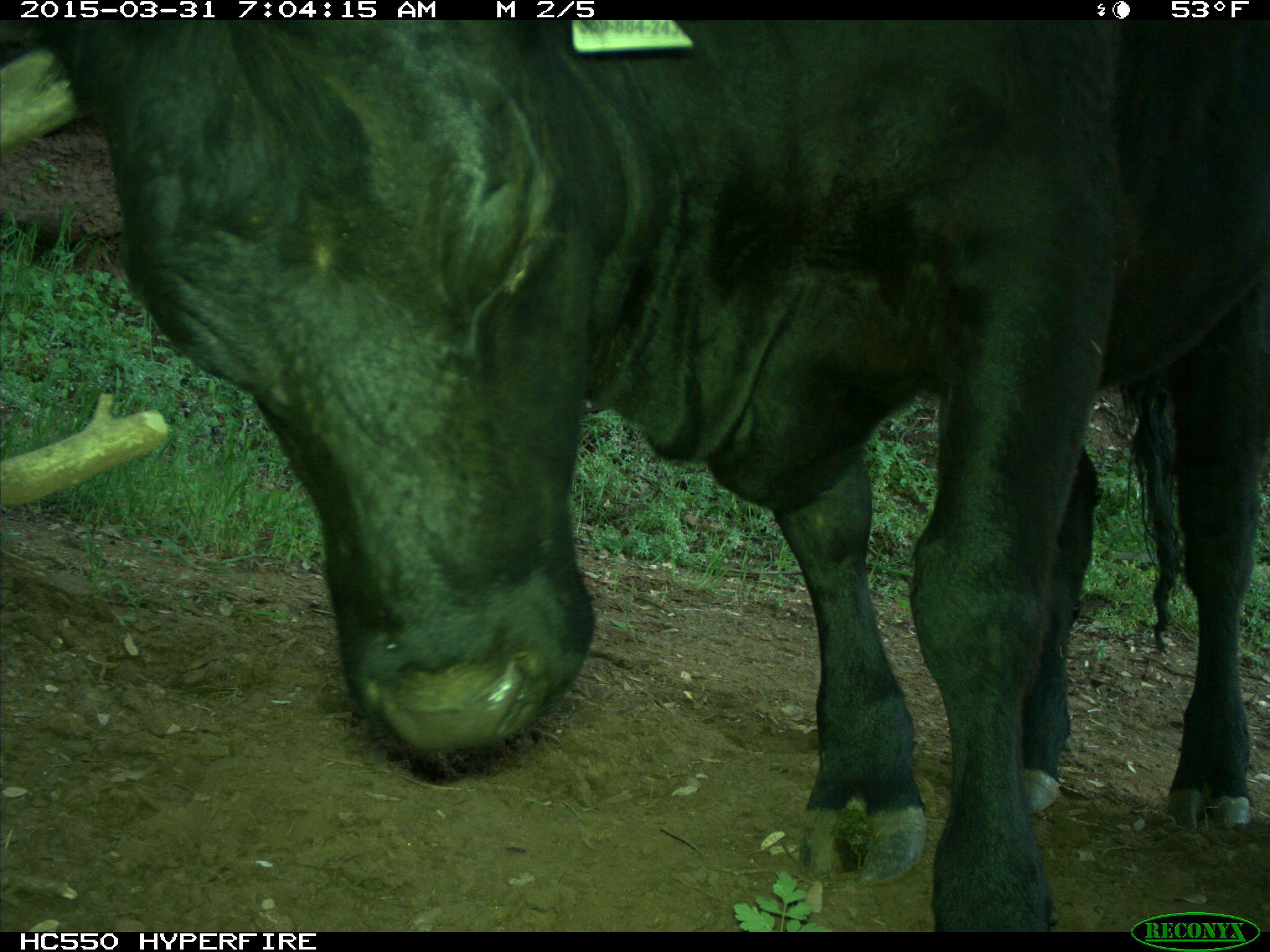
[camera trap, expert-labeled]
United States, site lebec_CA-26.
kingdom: Animalia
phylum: Chordata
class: Mammalia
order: Artiodactyla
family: Bovidae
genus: Bos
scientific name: Bos taurus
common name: domestic cow